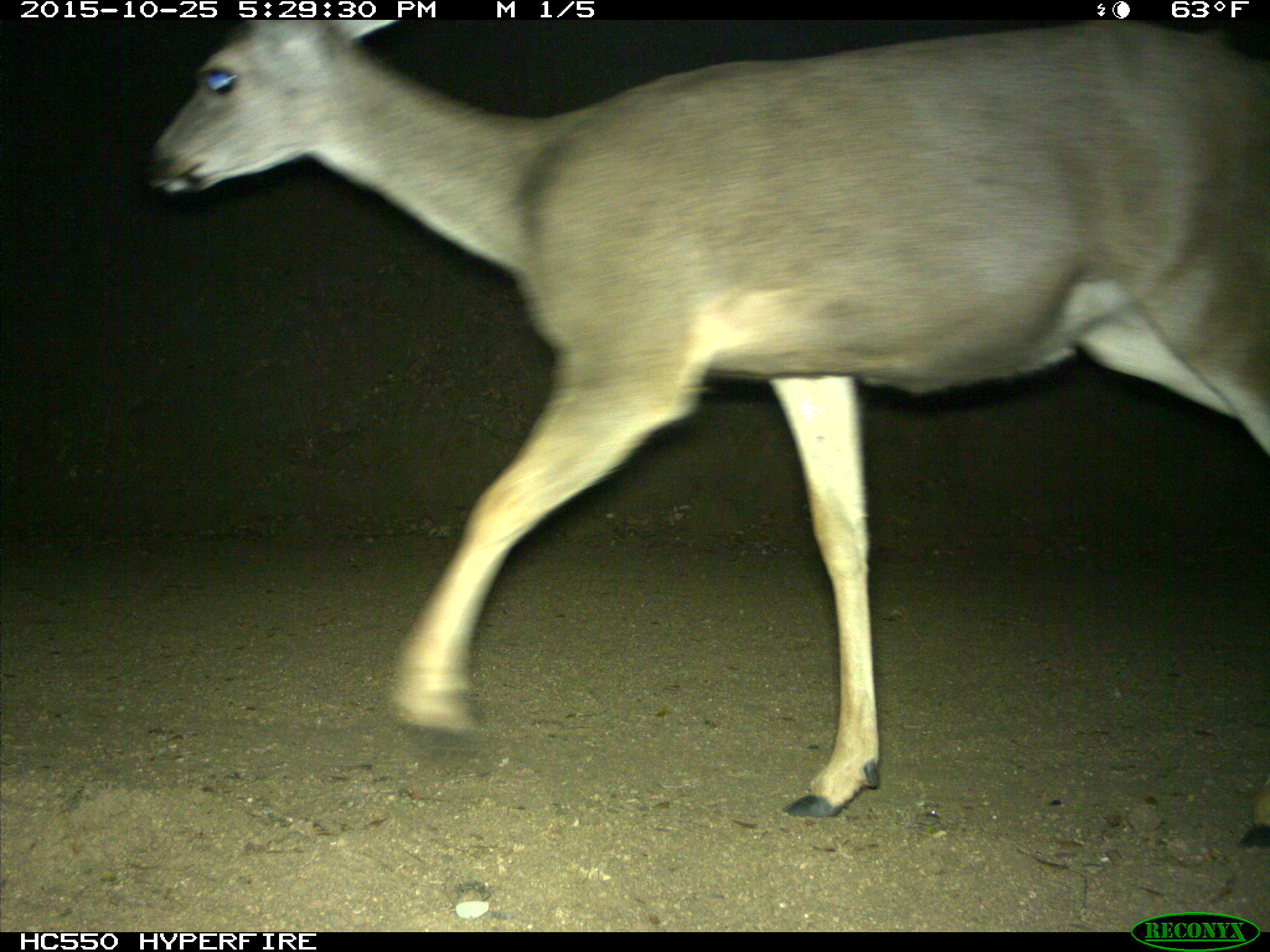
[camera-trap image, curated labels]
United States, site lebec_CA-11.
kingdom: Animalia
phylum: Chordata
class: Mammalia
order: Artiodactyla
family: Cervidae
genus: Odocoileus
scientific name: Odocoileus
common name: deer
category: unidentified deer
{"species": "unidentified deer (deer) (Odocoileus)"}